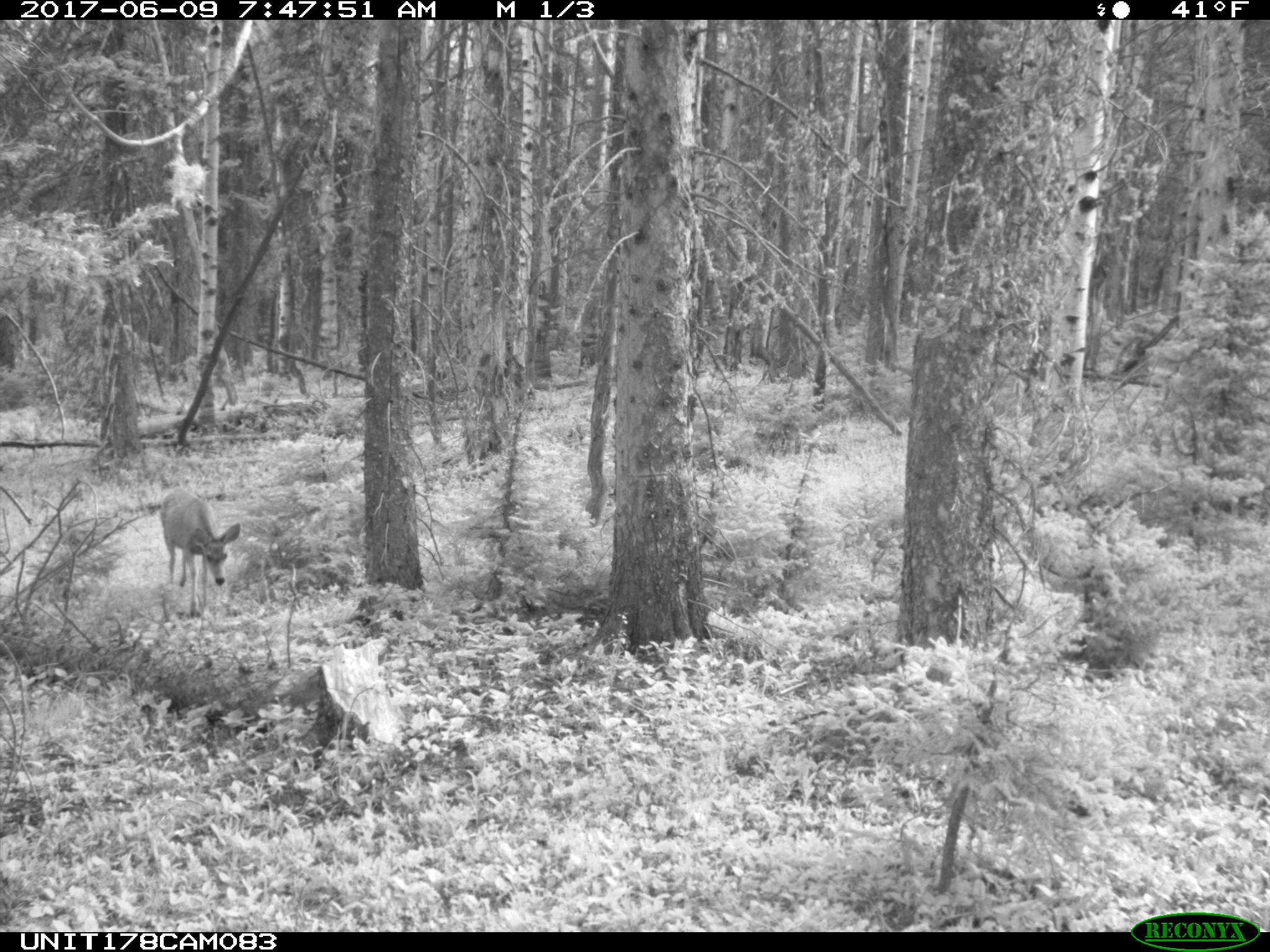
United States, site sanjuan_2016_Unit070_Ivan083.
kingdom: Animalia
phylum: Chordata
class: Mammalia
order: Artiodactyla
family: Cervidae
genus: Odocoileus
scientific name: Odocoileus hemionus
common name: mule deer